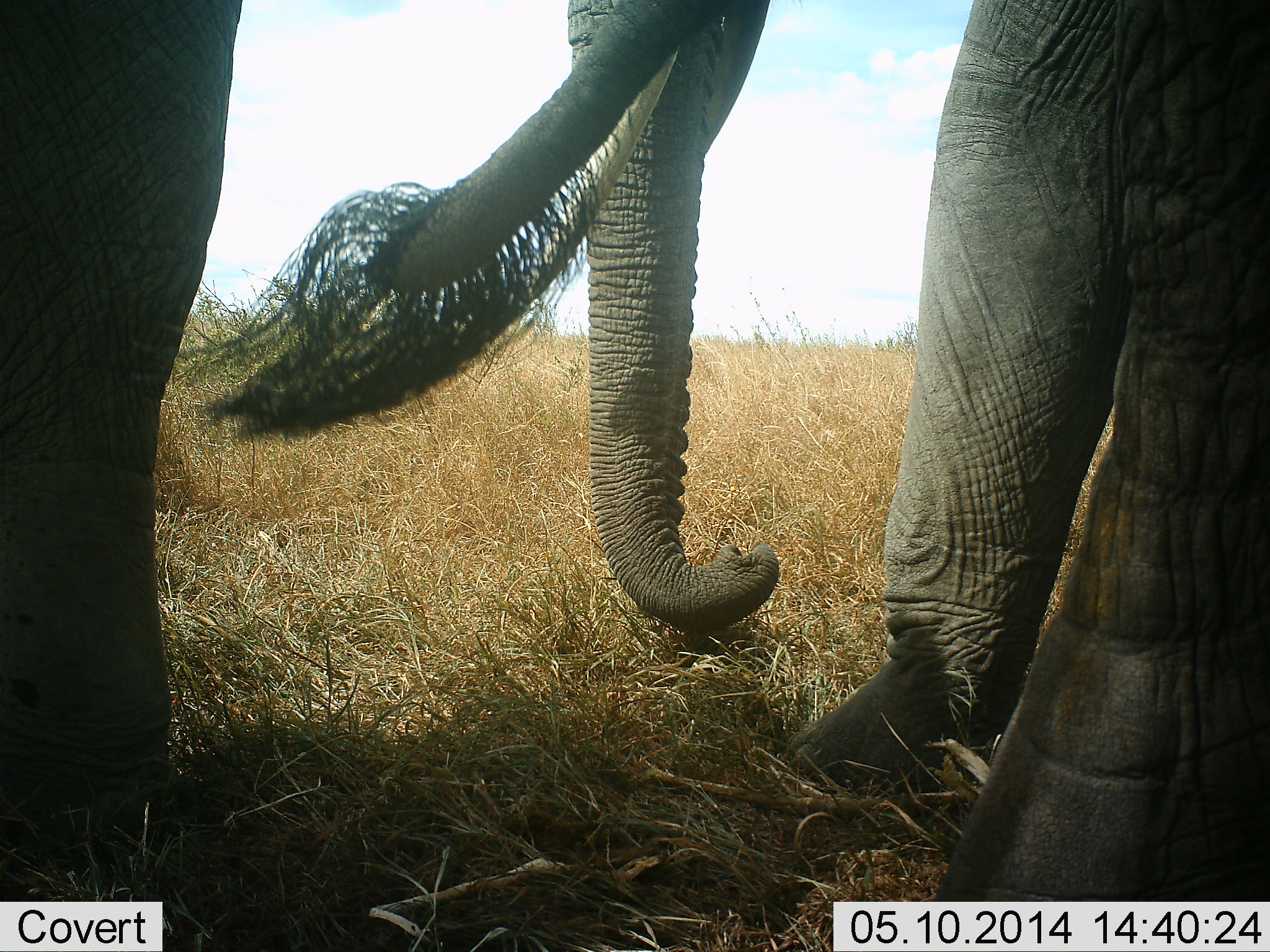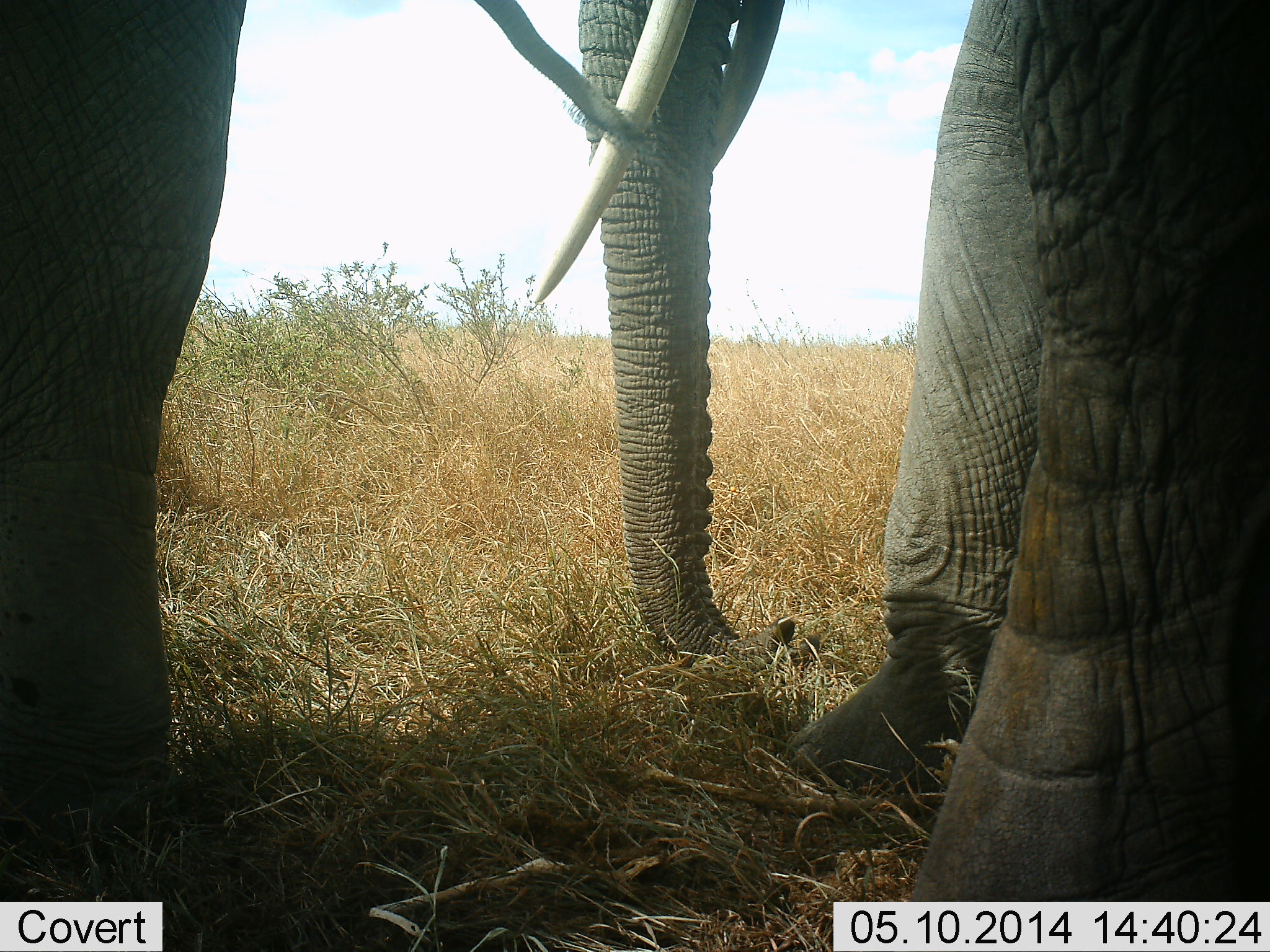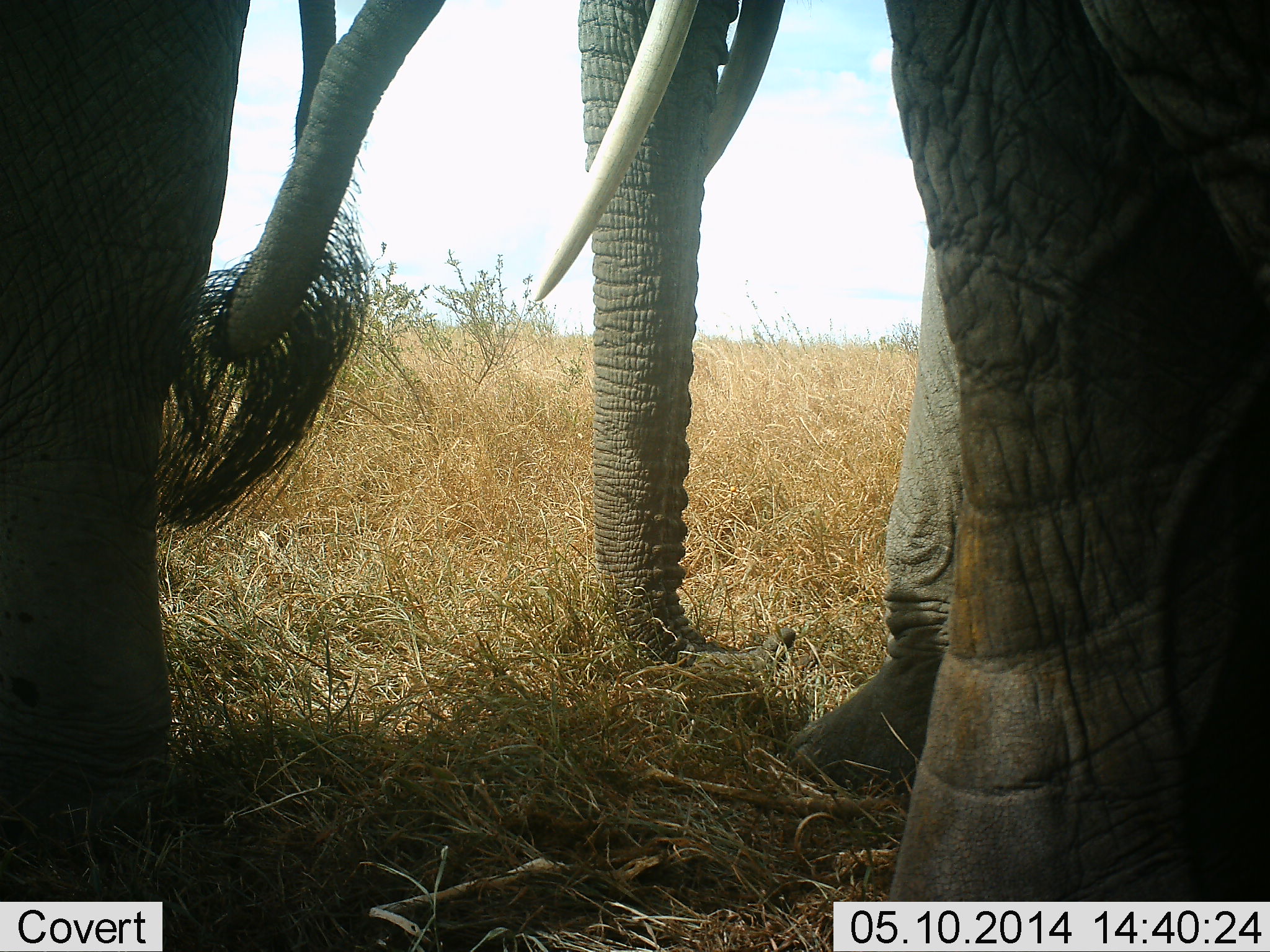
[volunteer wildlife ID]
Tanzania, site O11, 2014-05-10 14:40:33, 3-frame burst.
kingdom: Animalia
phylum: Chordata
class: Mammalia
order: Proboscidea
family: Elephantidae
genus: Loxodonta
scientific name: Loxodonta africana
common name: african bush elephant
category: elephant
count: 2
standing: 90%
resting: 0%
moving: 0%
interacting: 0%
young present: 0%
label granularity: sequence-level